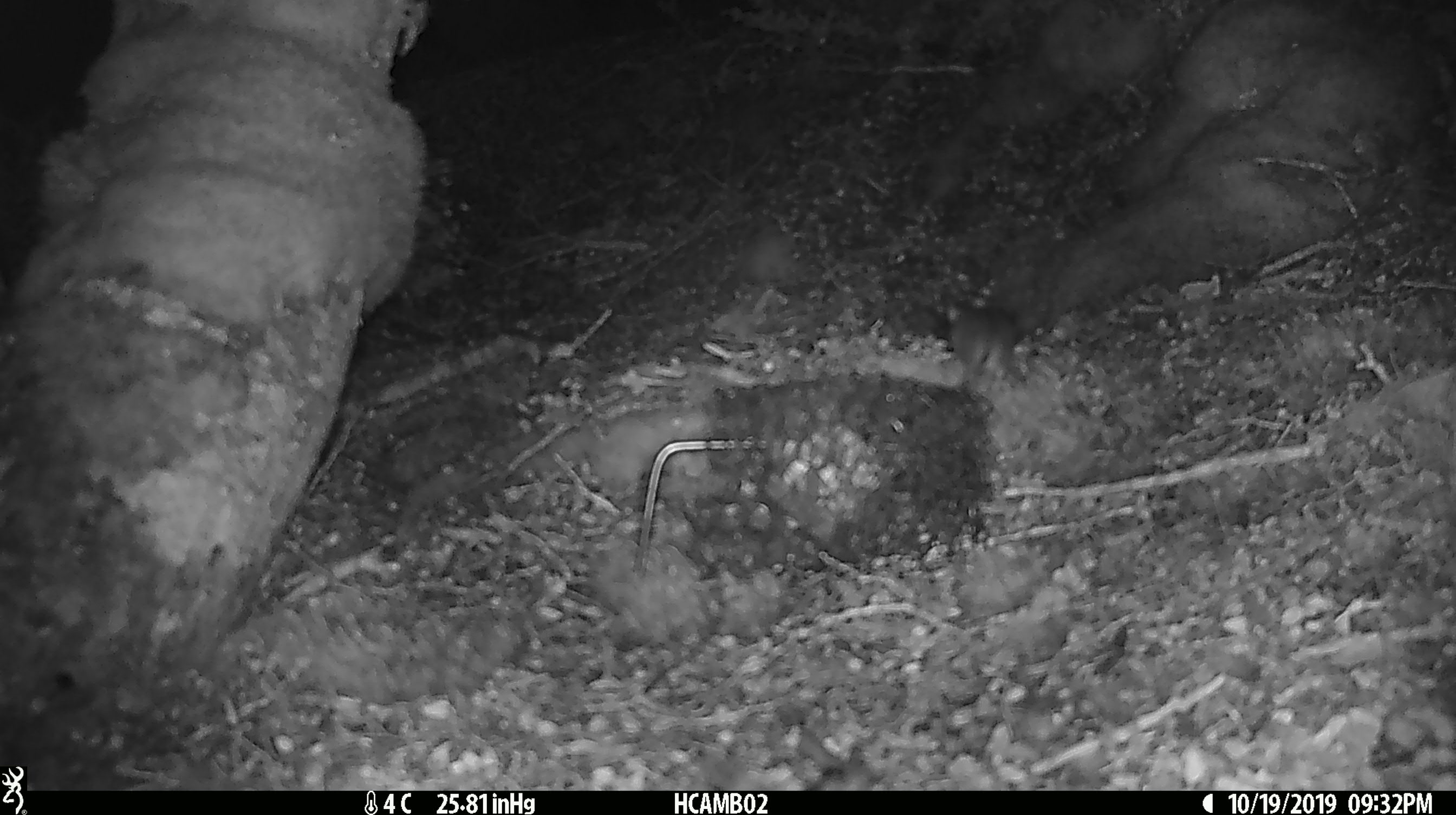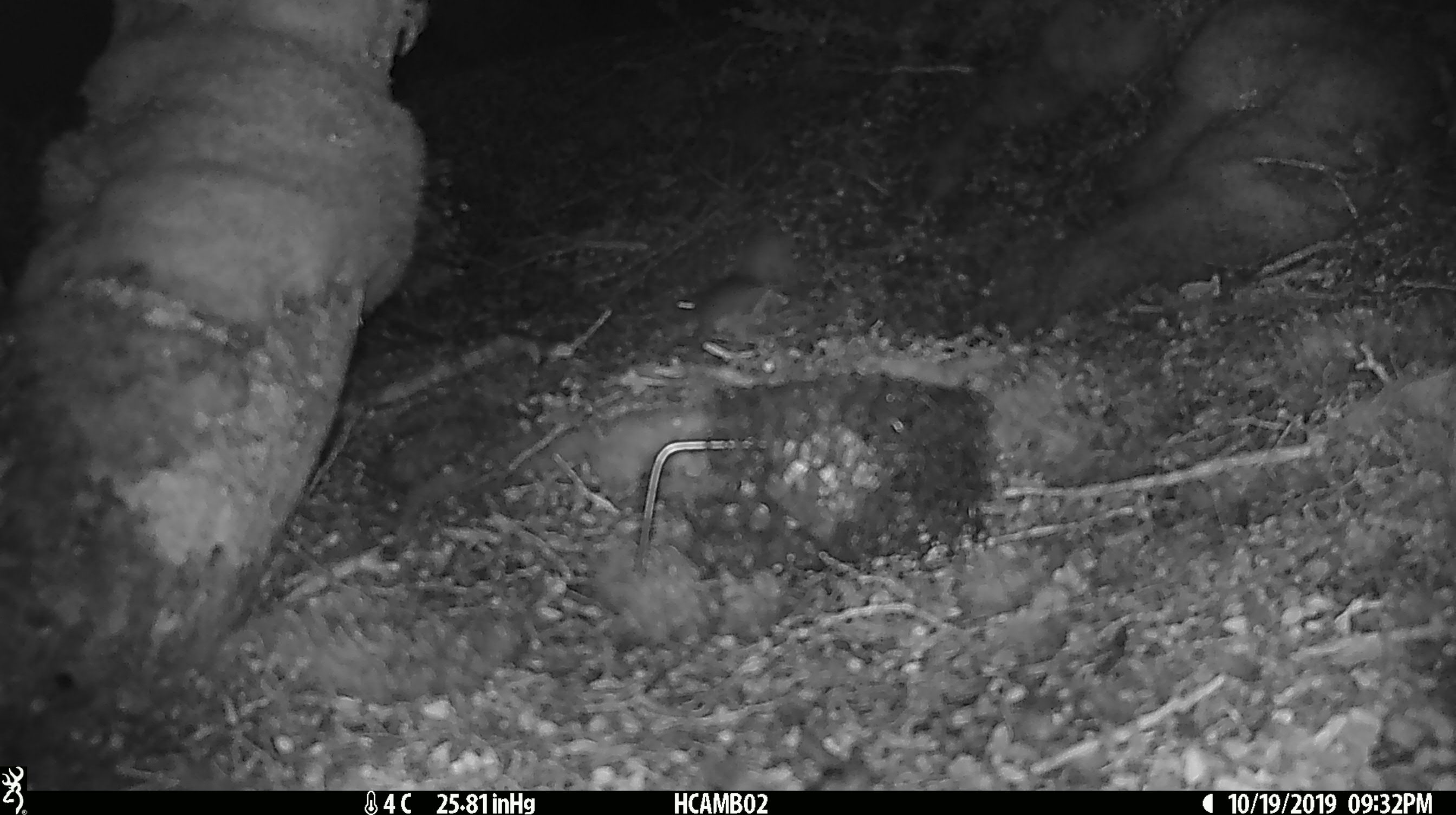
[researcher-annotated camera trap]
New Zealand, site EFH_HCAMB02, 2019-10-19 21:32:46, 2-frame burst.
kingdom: Animalia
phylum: Chordata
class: Mammalia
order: Rodentia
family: Muridae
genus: Mus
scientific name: Mus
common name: mouse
Mouse (Mus).